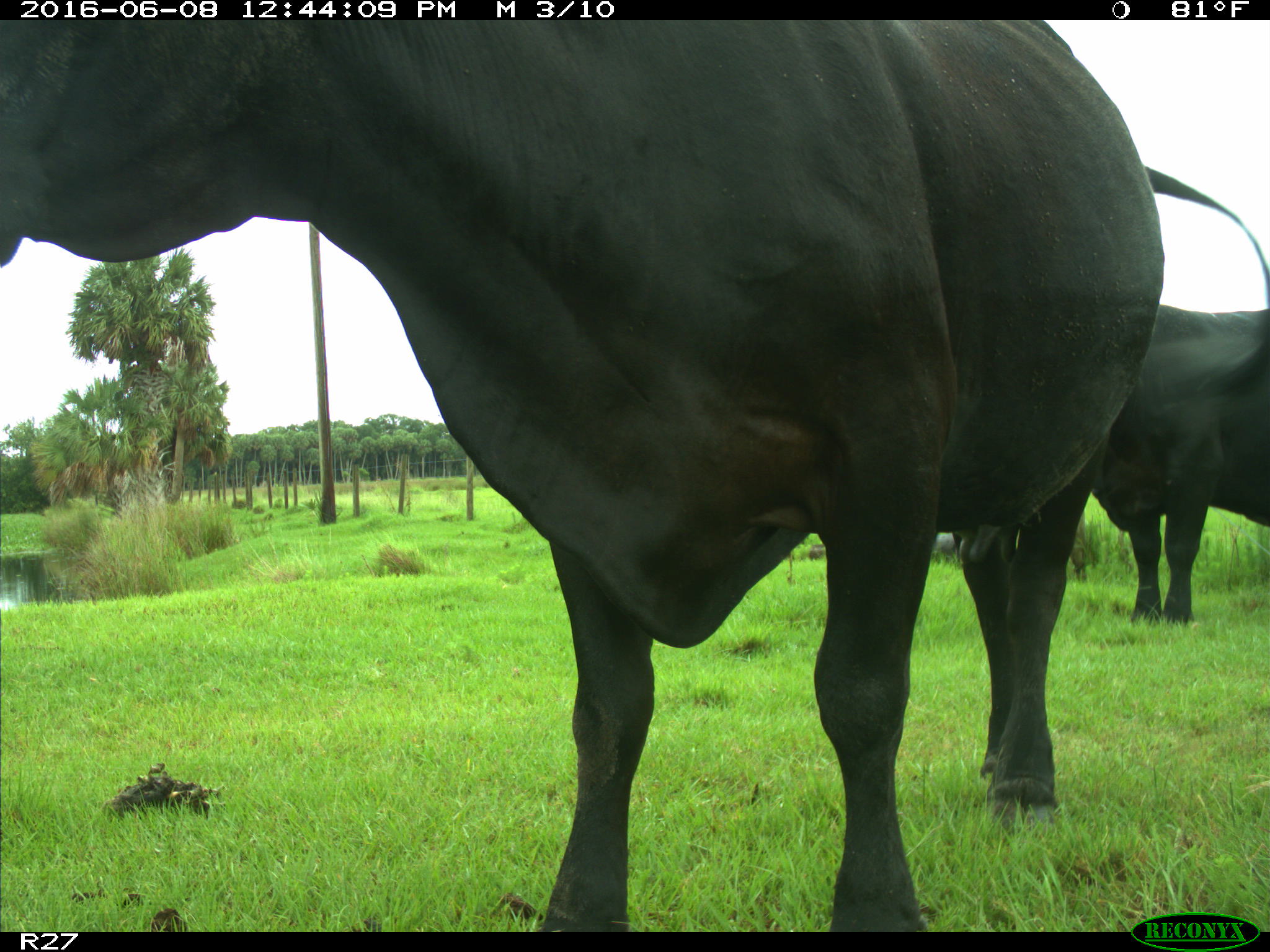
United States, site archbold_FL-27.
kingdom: Animalia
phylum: Chordata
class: Mammalia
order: Artiodactyla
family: Bovidae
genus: Bos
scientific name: Bos taurus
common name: domestic cow